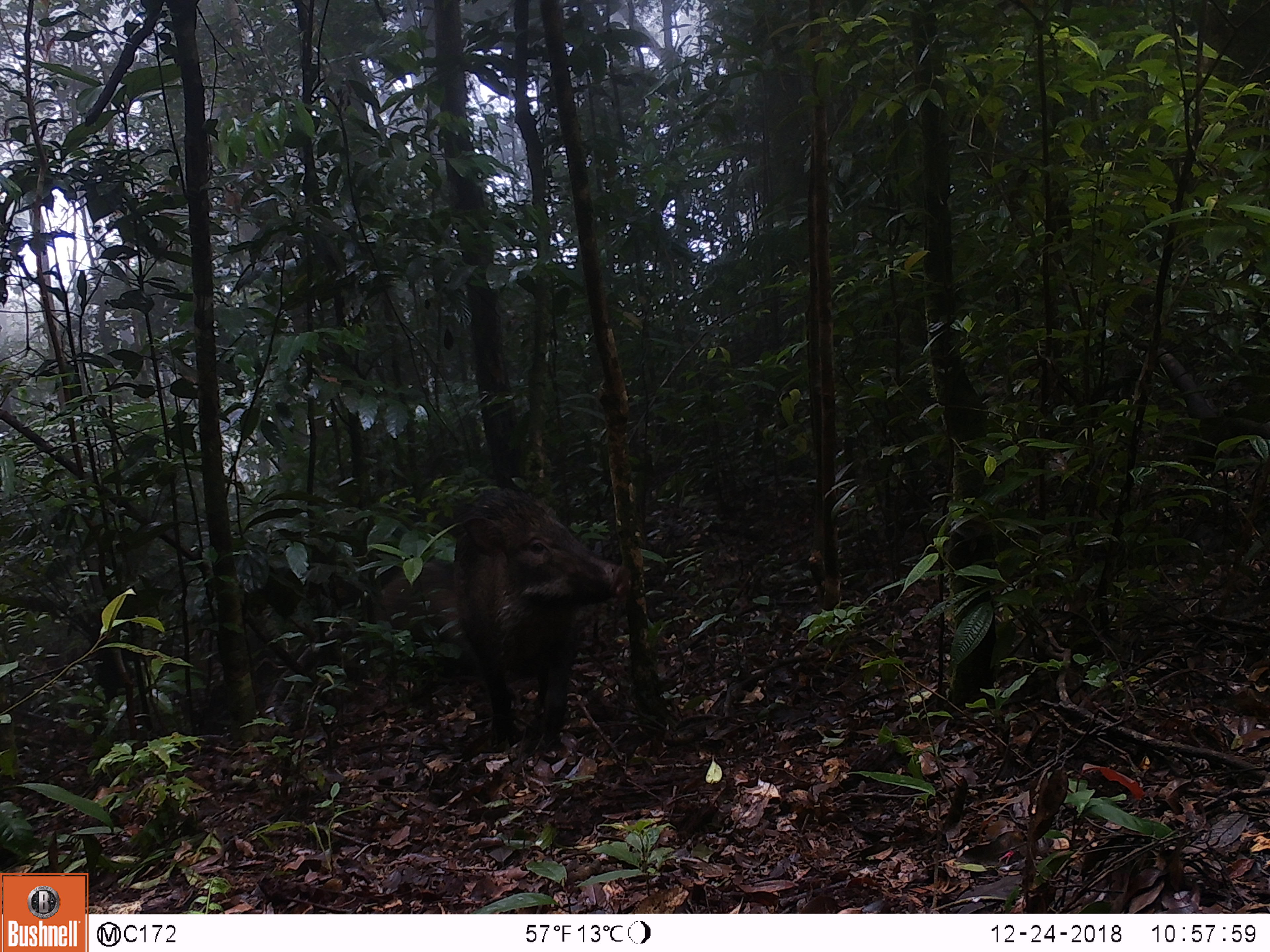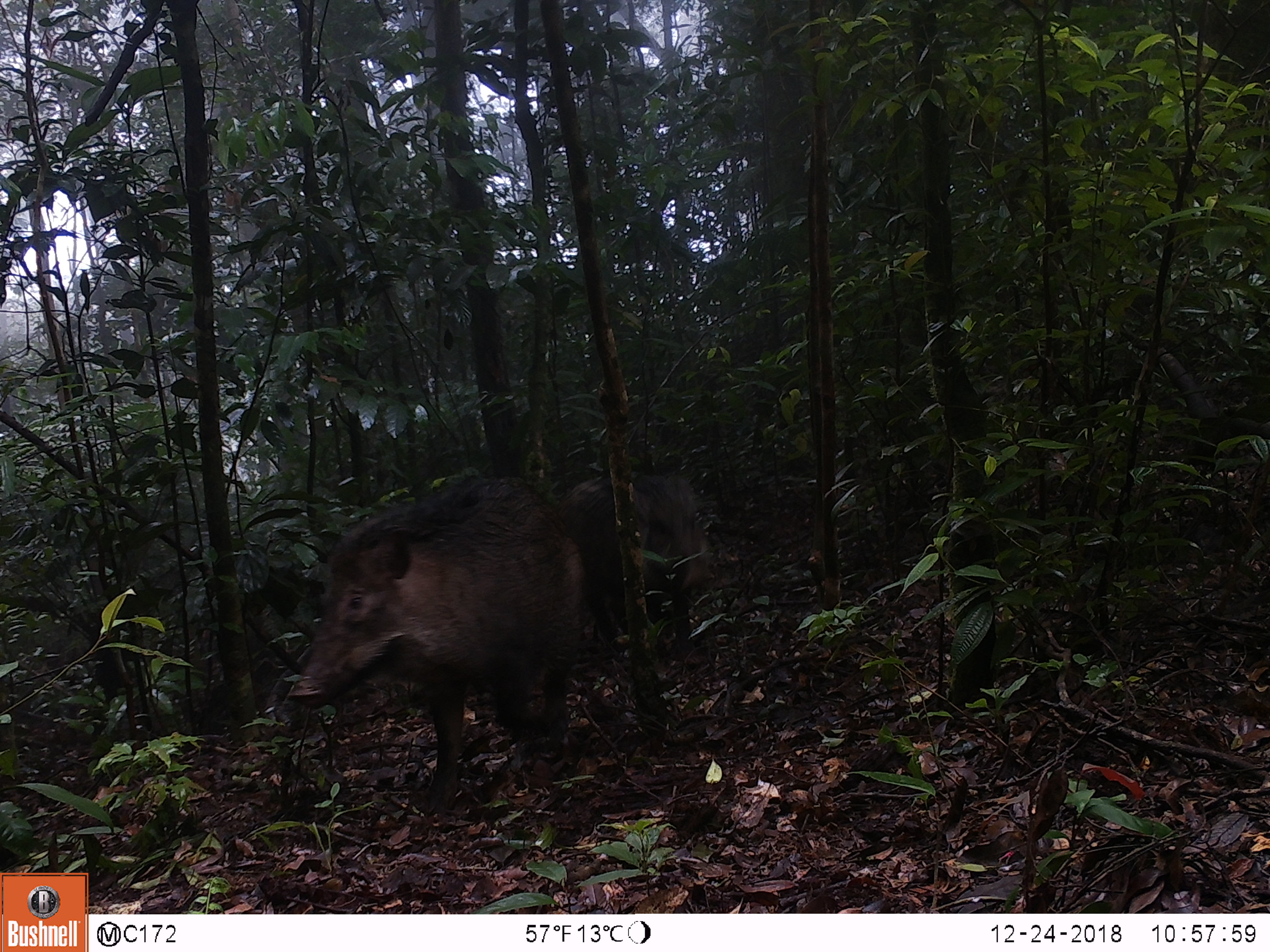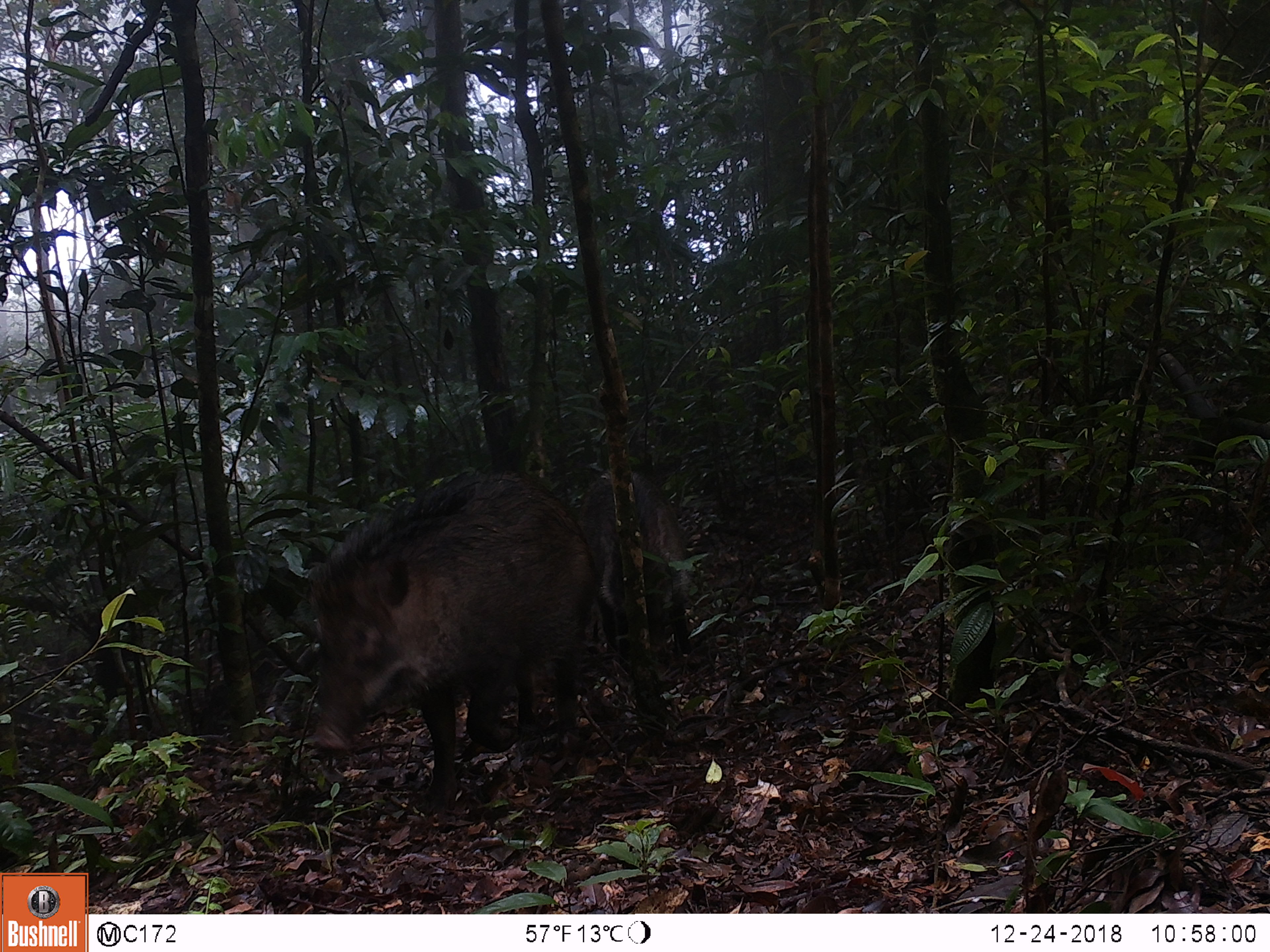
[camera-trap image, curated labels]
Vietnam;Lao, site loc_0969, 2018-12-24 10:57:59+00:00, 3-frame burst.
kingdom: Animalia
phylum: Chordata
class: Mammalia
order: Artiodactyla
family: Suidae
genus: Sus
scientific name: Sus scrofa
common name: eurasian wild pig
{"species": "eurasian wild pig (Sus scrofa)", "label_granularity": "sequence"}